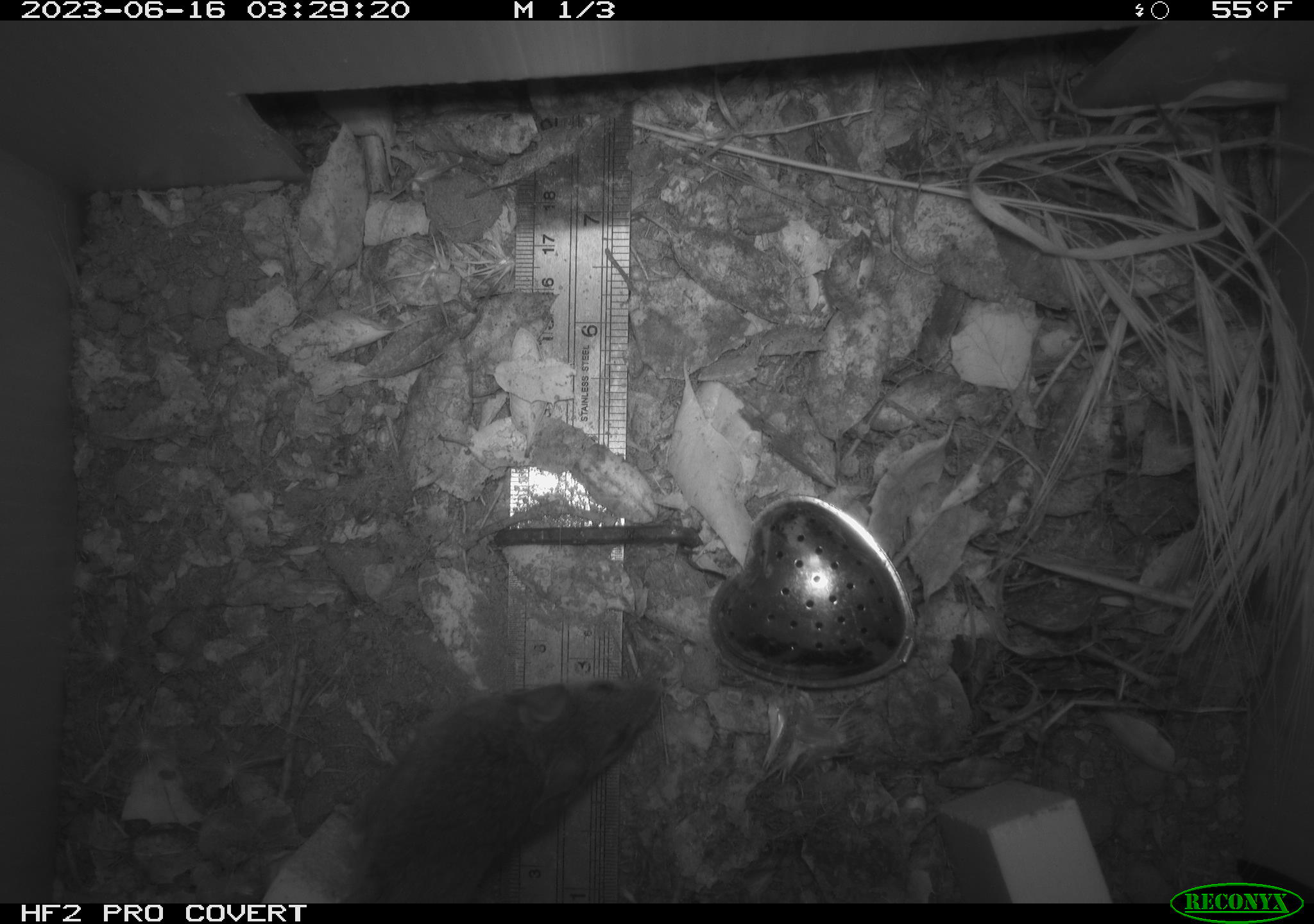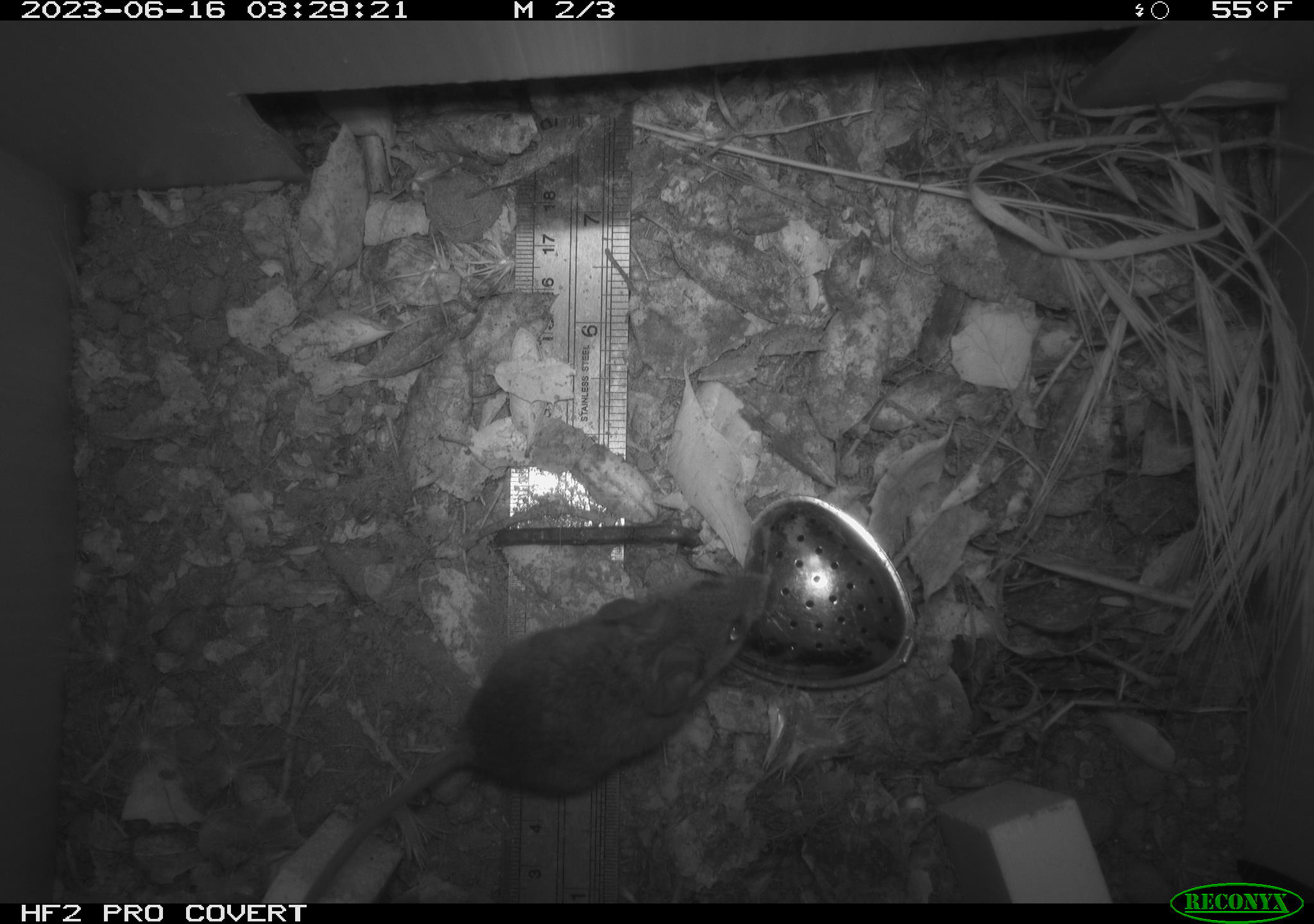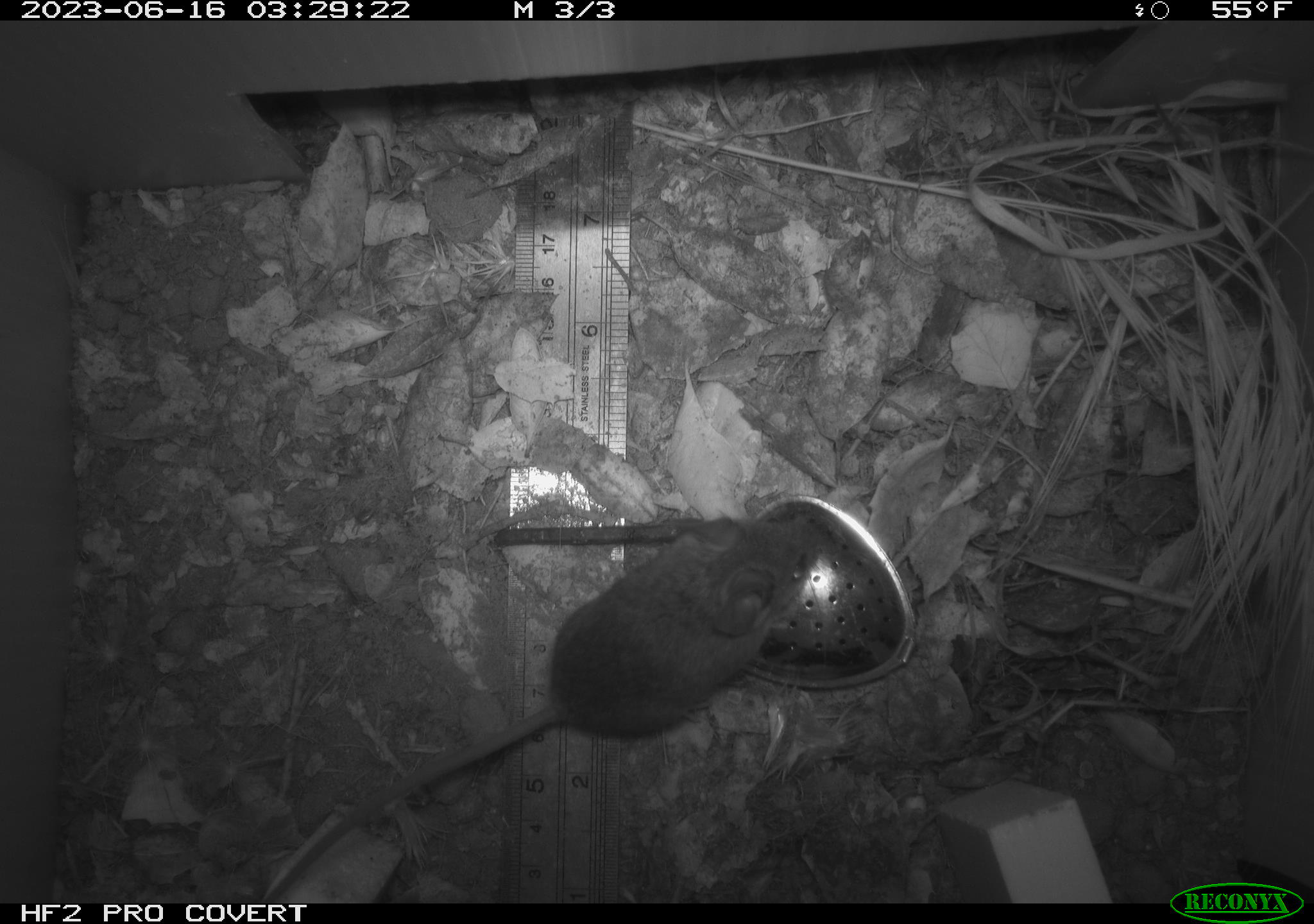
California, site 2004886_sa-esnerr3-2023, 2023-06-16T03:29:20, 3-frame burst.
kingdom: Animalia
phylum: Chordata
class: Mammalia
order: Rodentia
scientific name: Rodentia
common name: mouse species